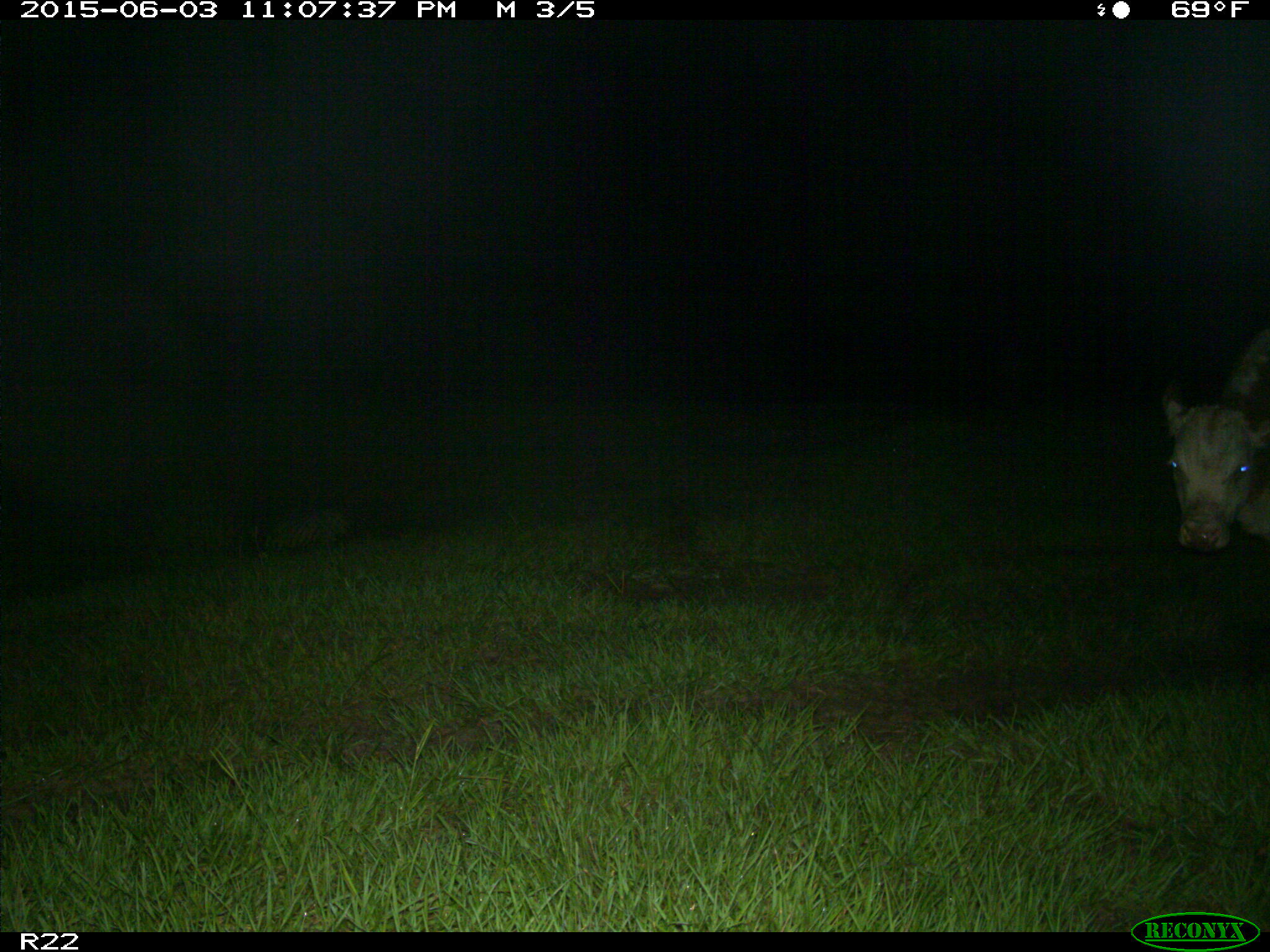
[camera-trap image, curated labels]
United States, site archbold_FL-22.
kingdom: Animalia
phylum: Chordata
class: Mammalia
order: Artiodactyla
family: Suidae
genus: Sus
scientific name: Sus scrofa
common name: wild boar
Sus scrofa (wild boar).